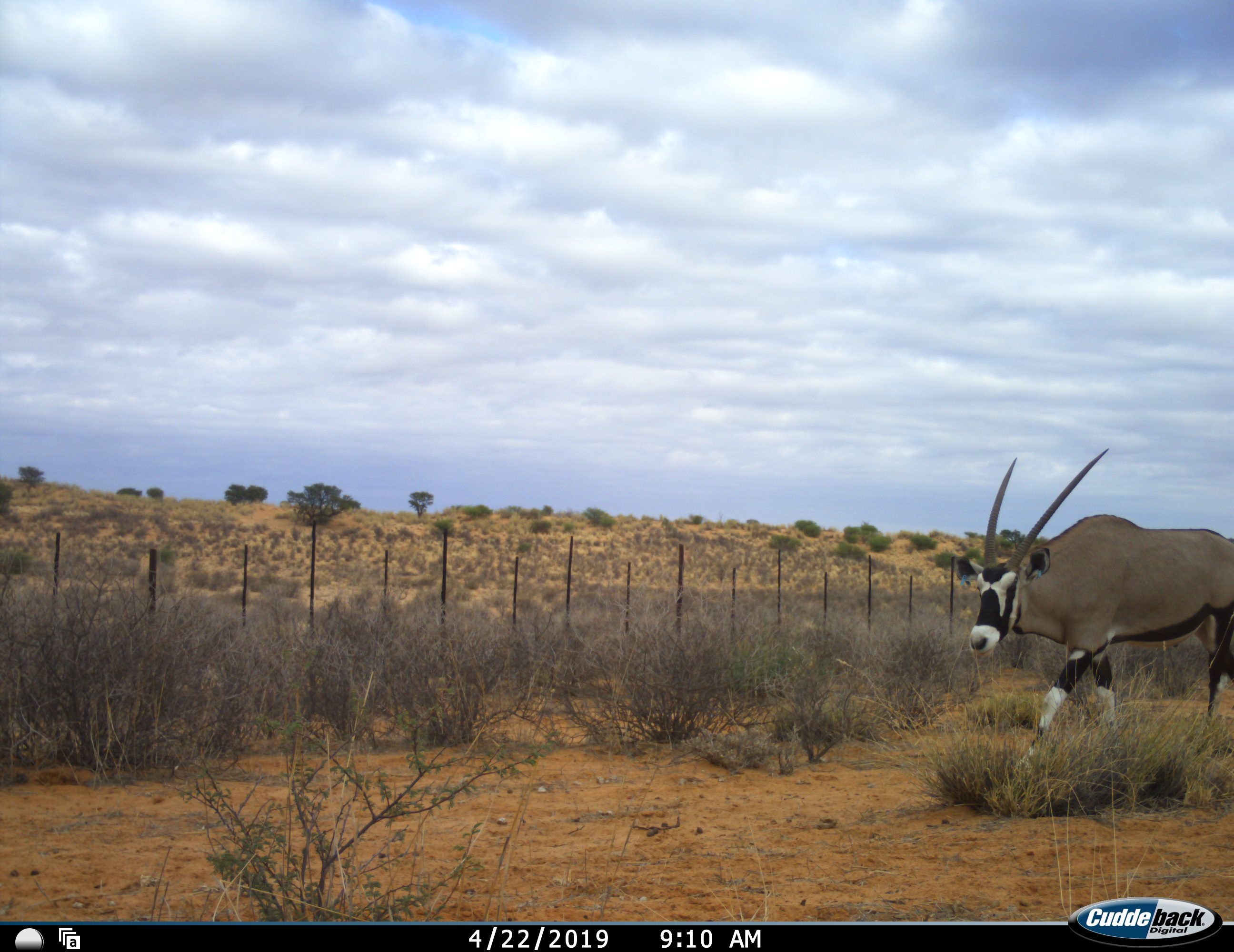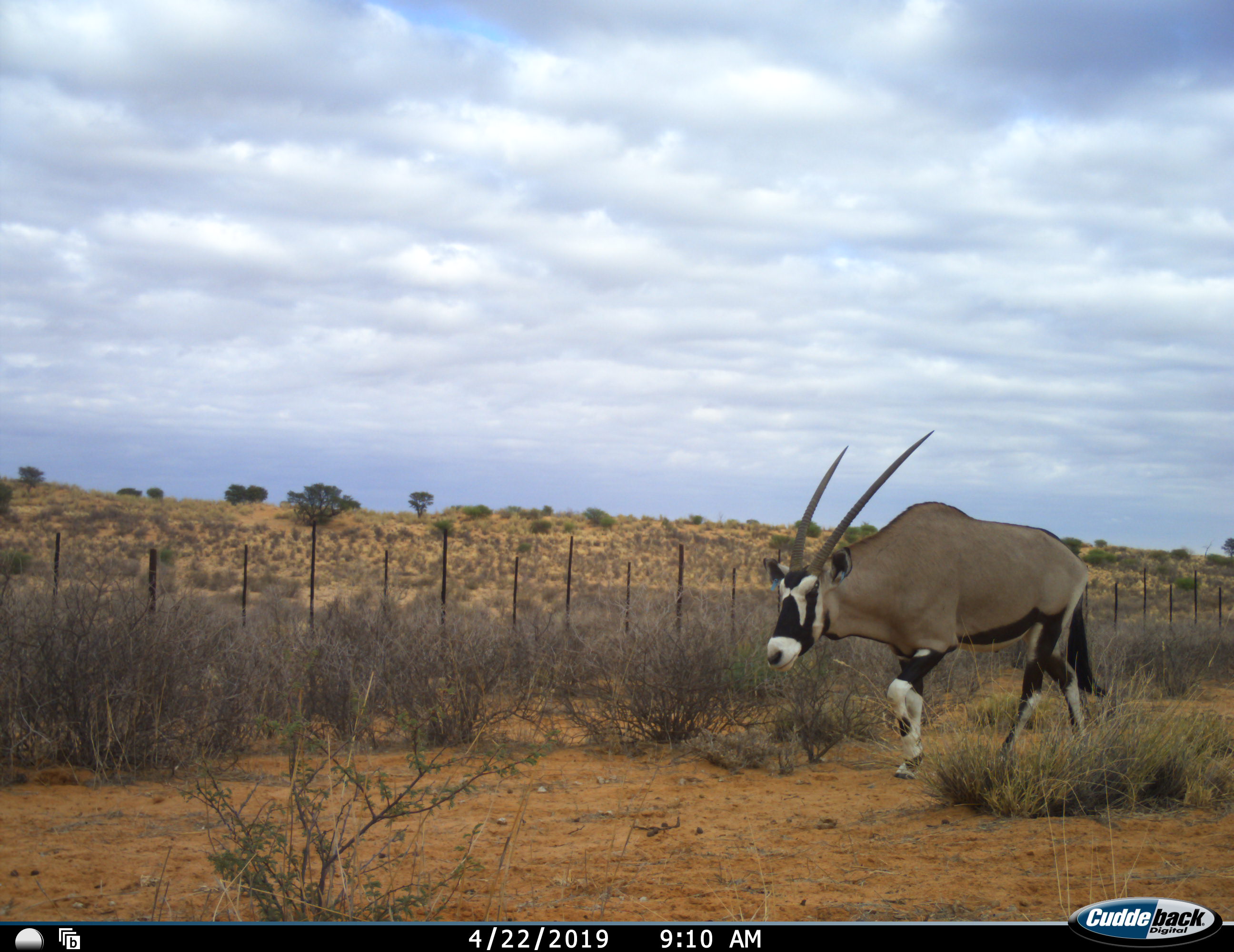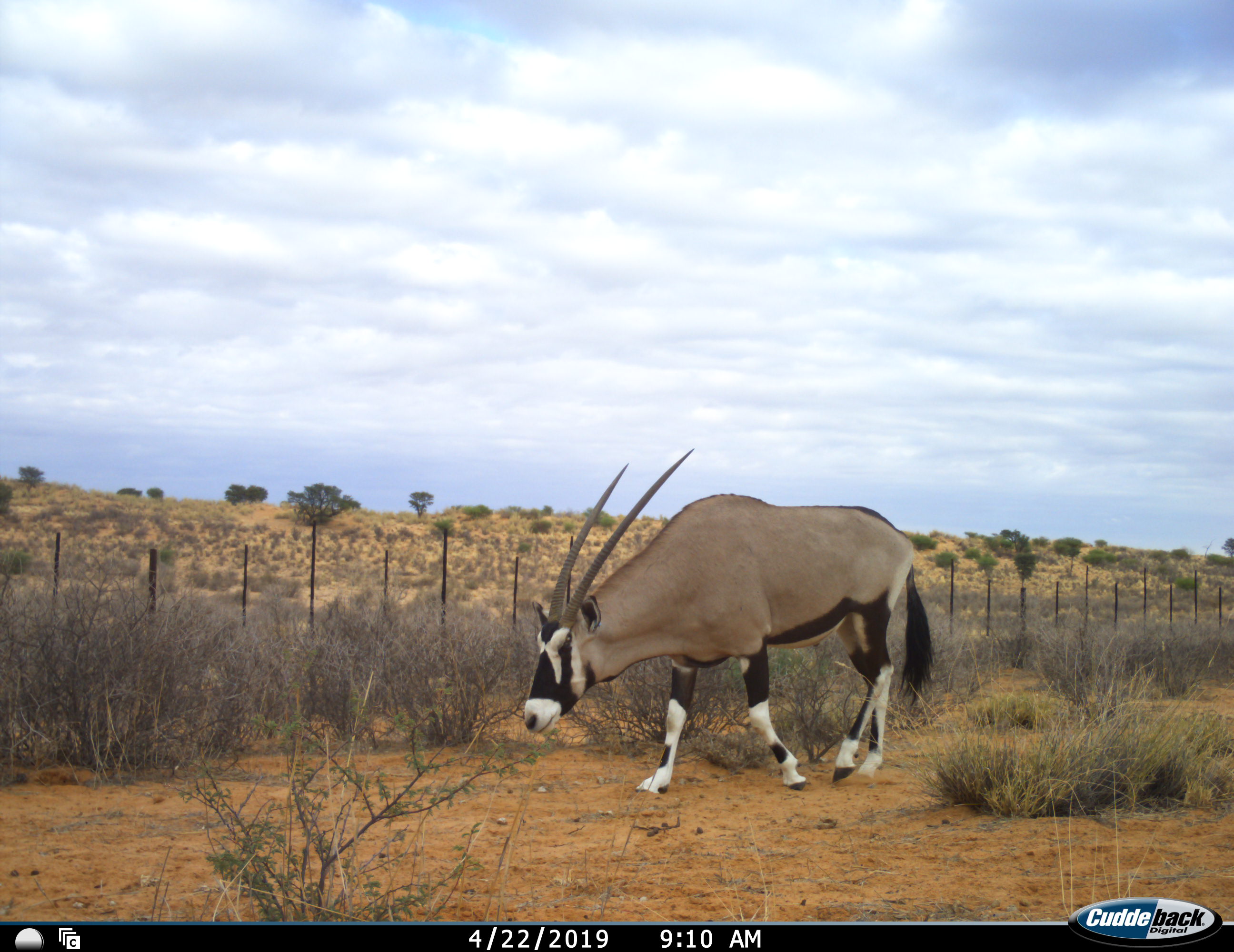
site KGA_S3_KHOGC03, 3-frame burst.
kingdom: Animalia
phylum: Chordata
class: Mammalia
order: Artiodactyla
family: Bovidae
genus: Oryx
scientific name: Oryx gazella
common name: gemsbok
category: oryx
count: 1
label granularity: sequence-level